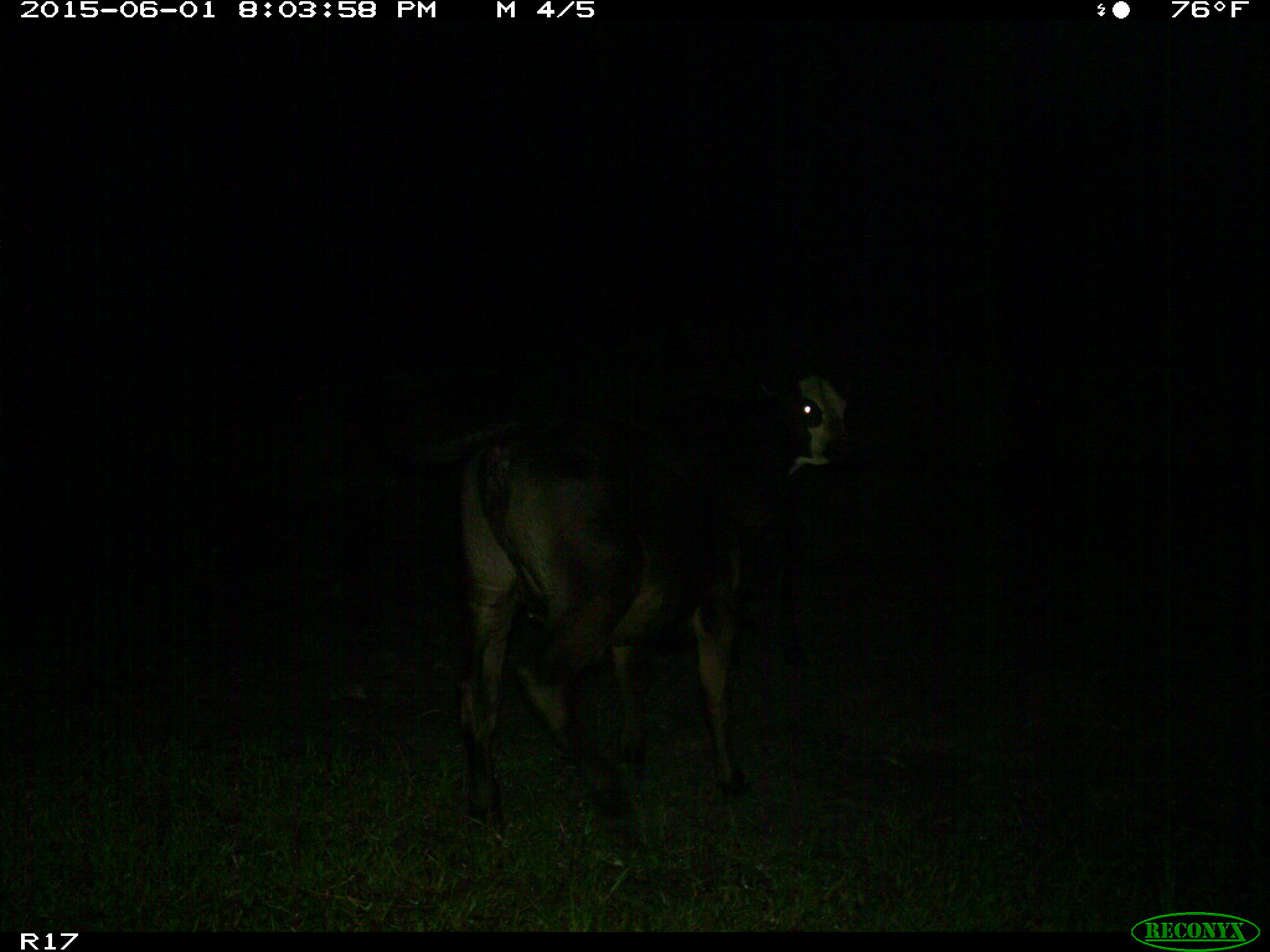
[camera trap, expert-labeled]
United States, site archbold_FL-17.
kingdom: Animalia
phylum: Chordata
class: Mammalia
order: Artiodactyla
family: Bovidae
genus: Bos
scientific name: Bos taurus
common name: domestic cow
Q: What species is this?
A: Bos taurus (domestic cow).